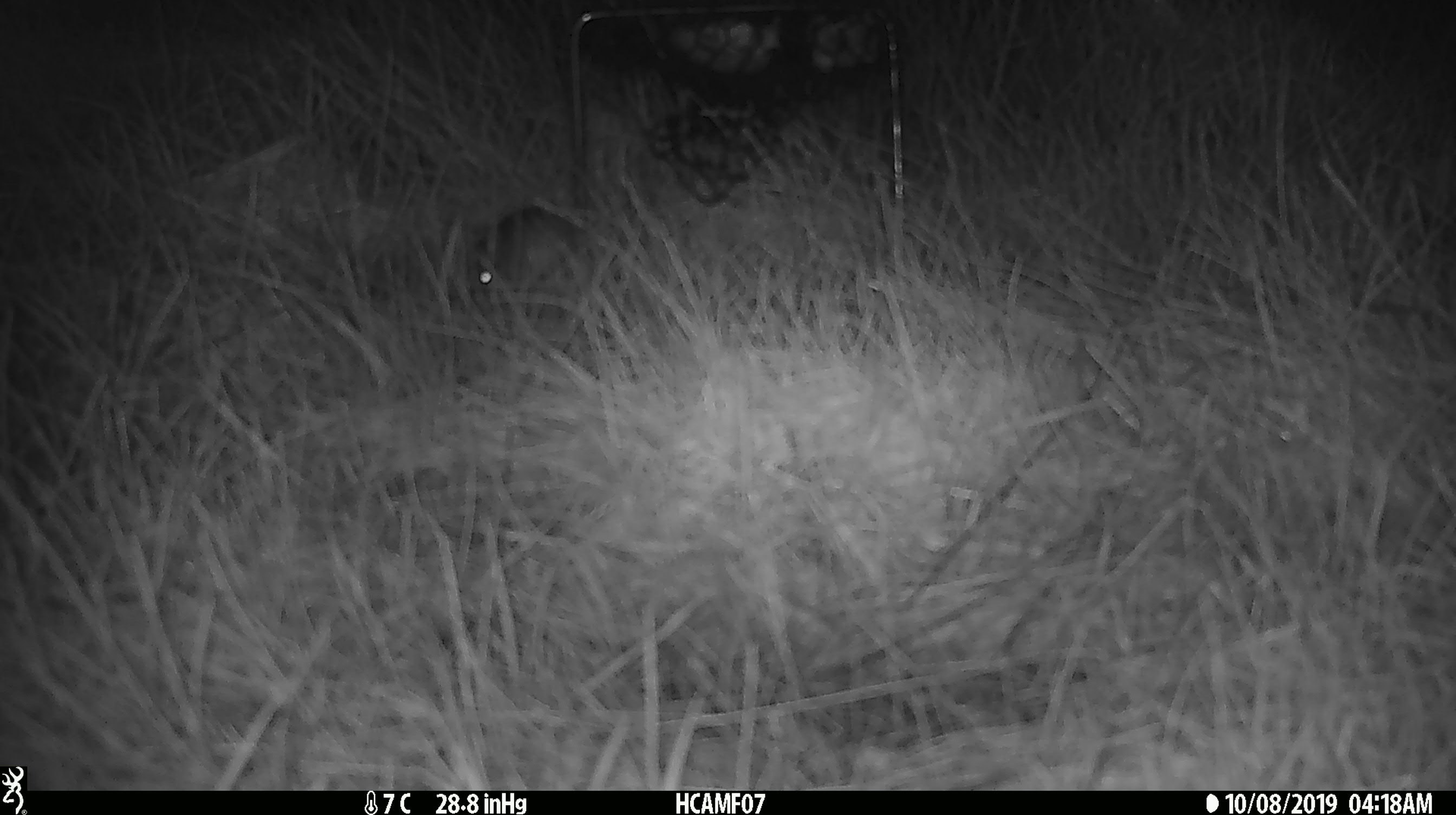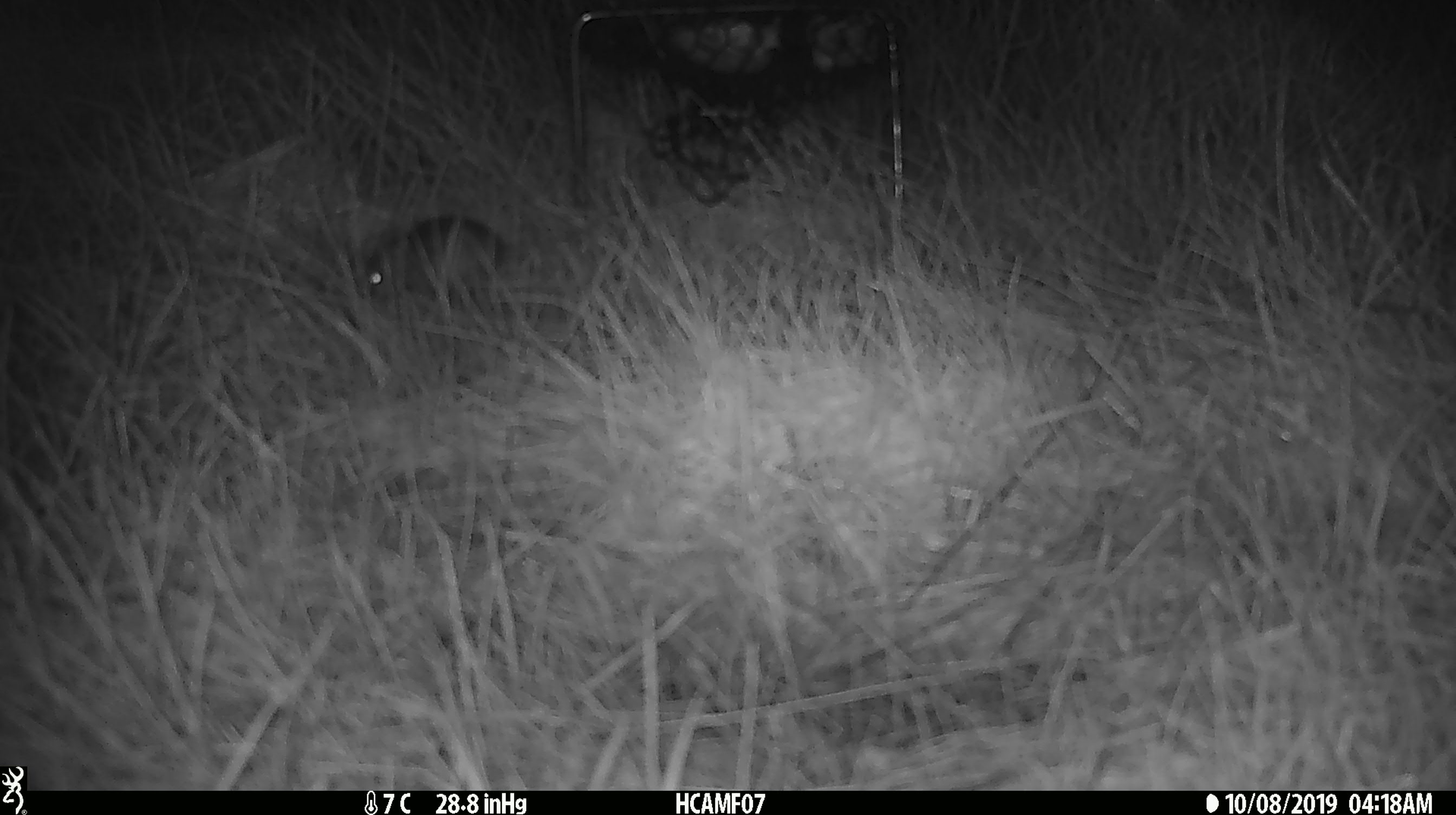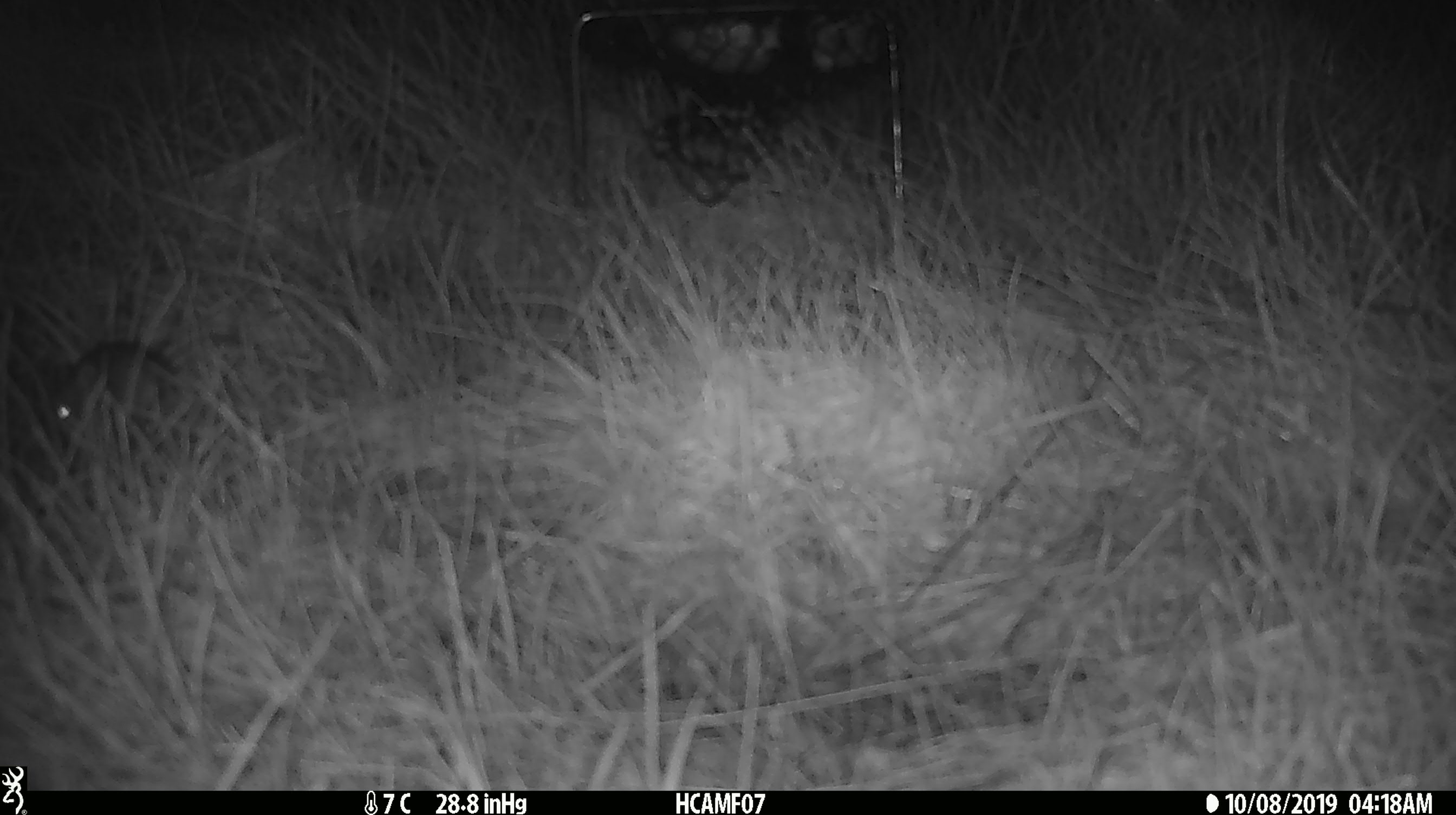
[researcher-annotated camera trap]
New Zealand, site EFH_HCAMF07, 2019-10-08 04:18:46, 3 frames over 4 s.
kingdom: Animalia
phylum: Chordata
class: Mammalia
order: Rodentia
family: Muridae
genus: Mus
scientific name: Mus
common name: mouse